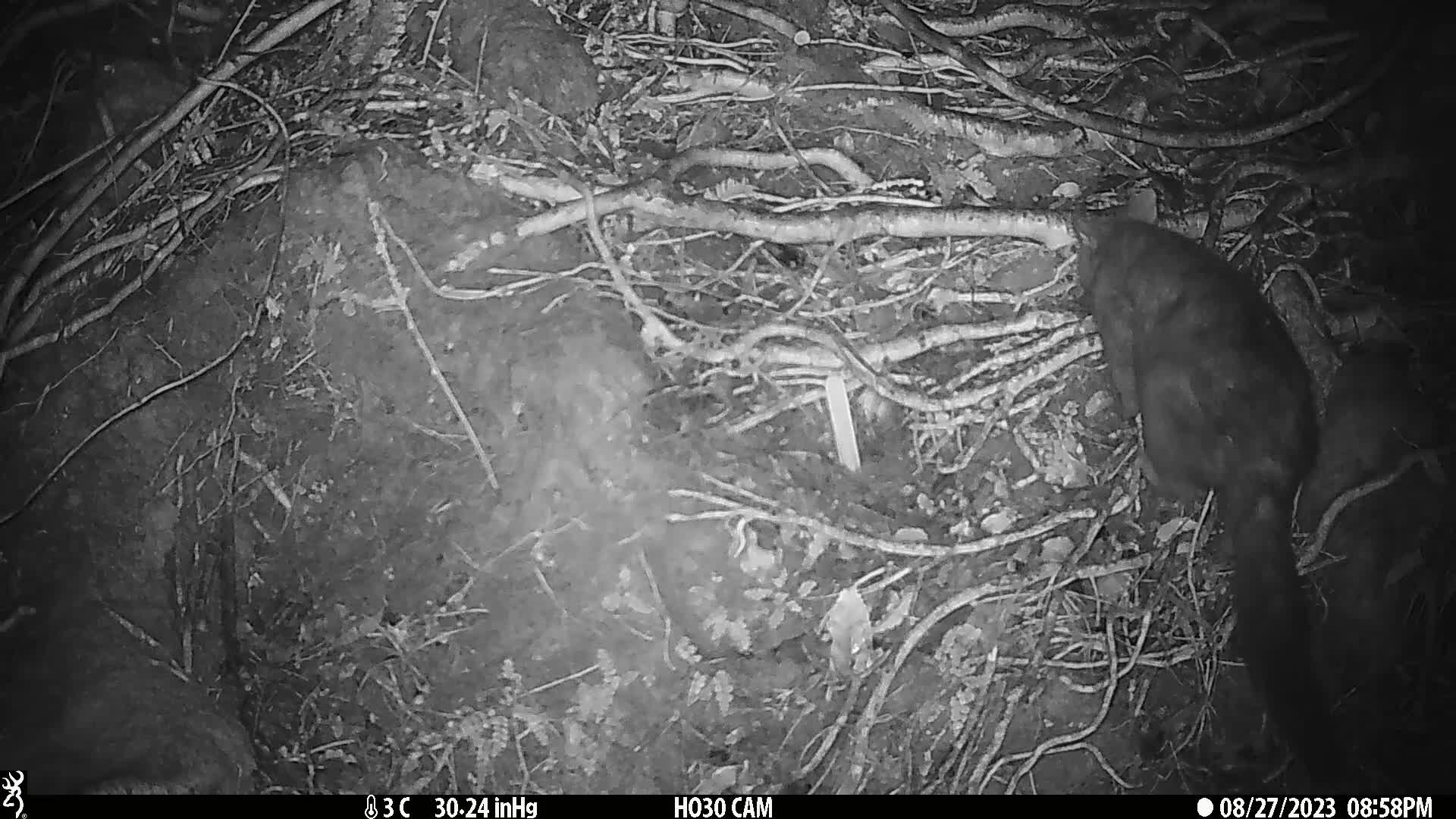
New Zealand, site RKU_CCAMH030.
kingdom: Animalia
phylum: Chordata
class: Mammalia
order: Diprotodontia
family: Phalangeridae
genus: Trichosurus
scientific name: Trichosurus vulpecula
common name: common brushtail possum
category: possum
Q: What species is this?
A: Possum (common brushtail possum) (Trichosurus vulpecula).